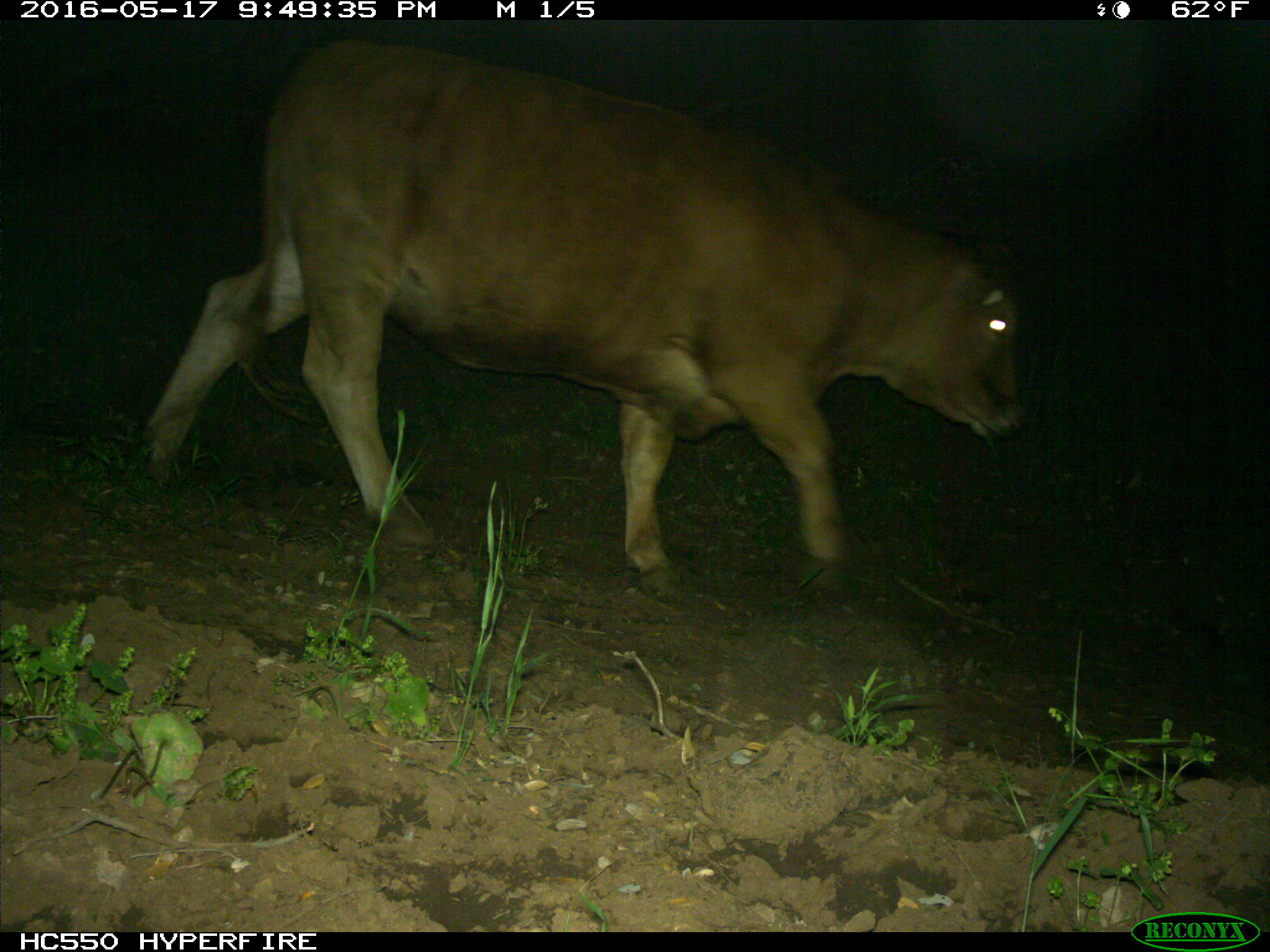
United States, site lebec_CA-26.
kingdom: Animalia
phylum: Chordata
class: Mammalia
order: Artiodactyla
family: Bovidae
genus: Bos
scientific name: Bos taurus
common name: domestic cow